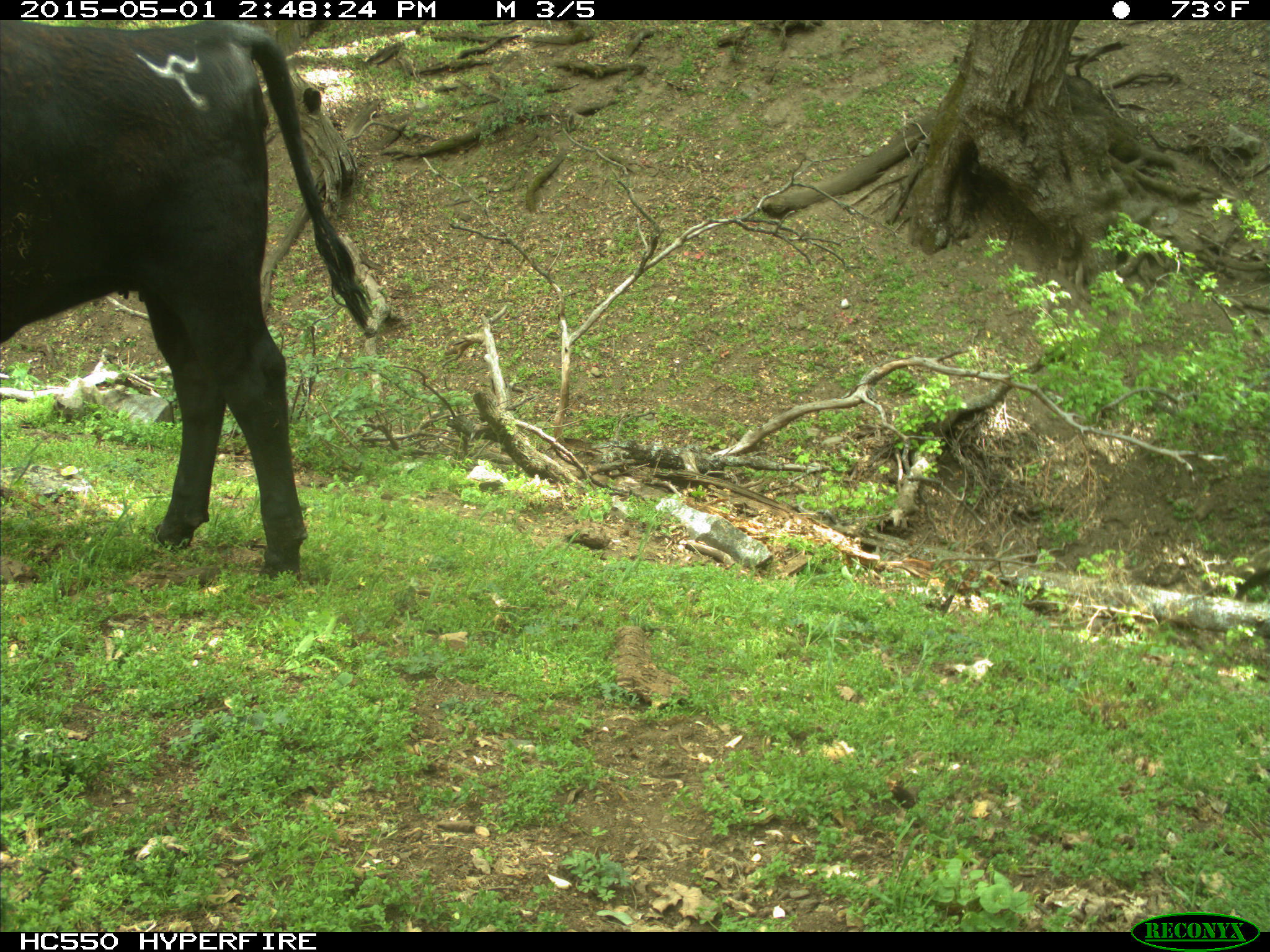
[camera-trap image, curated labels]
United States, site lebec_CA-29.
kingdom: Animalia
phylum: Chordata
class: Mammalia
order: Artiodactyla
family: Bovidae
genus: Bos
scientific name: Bos taurus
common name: domestic cow